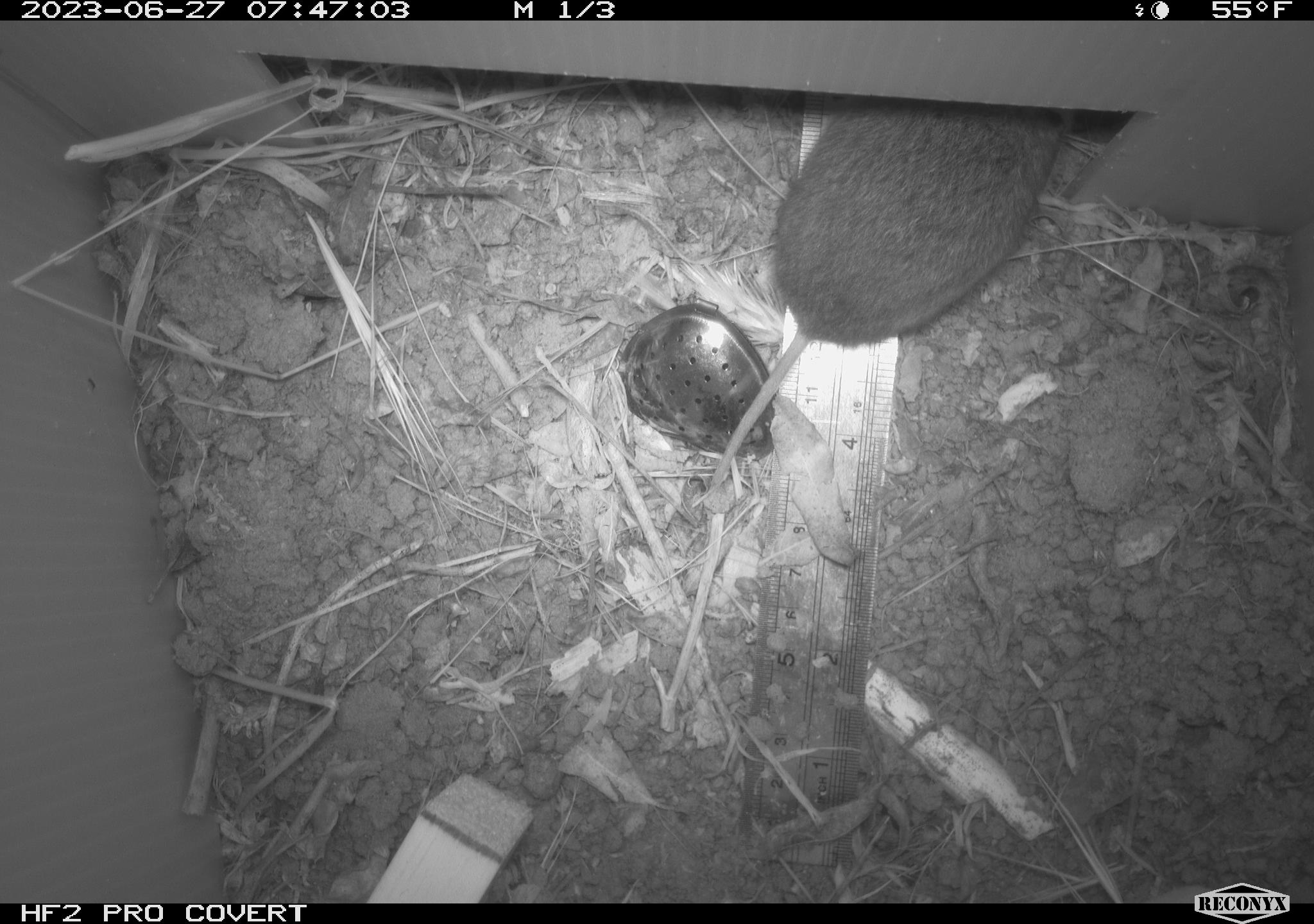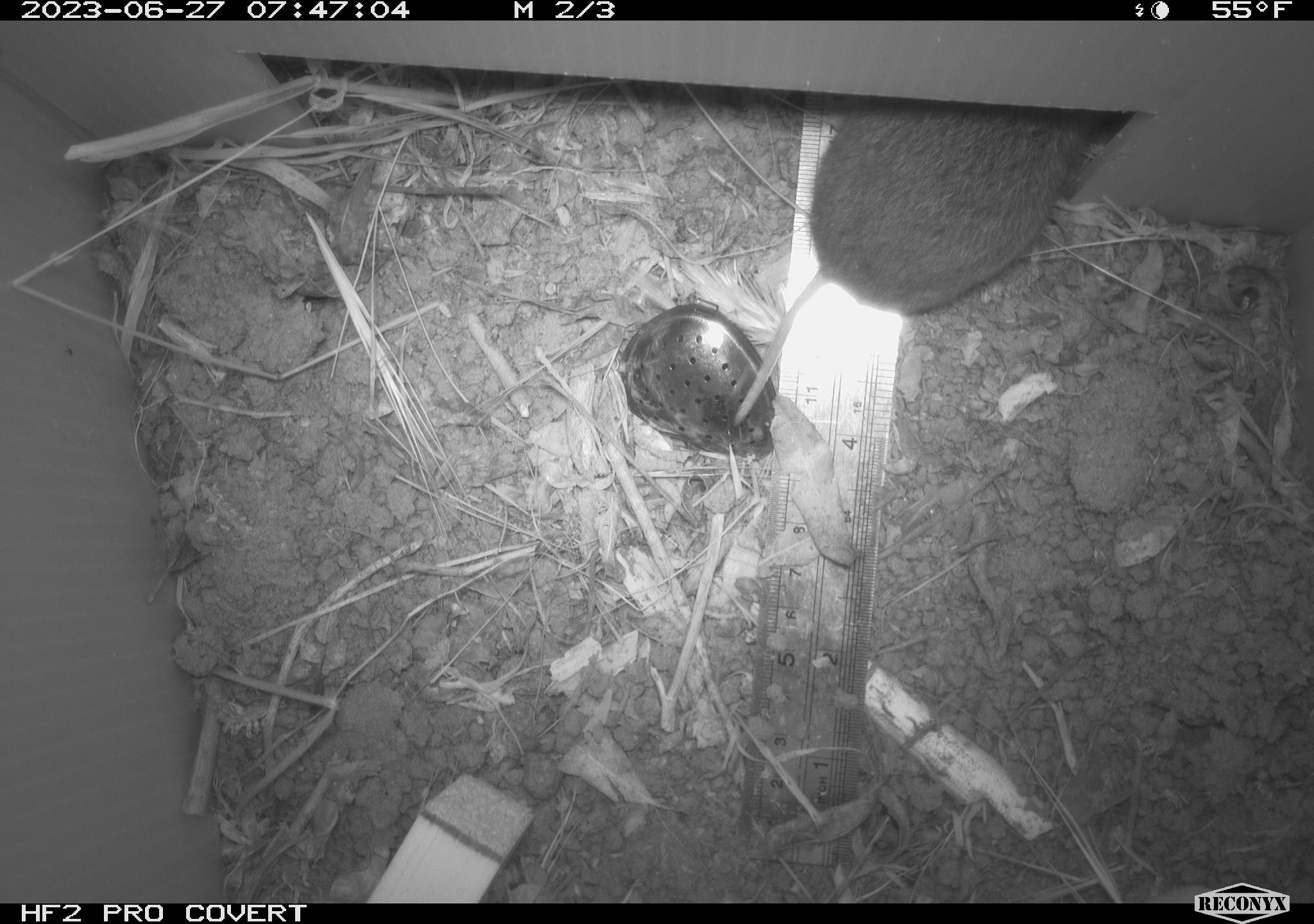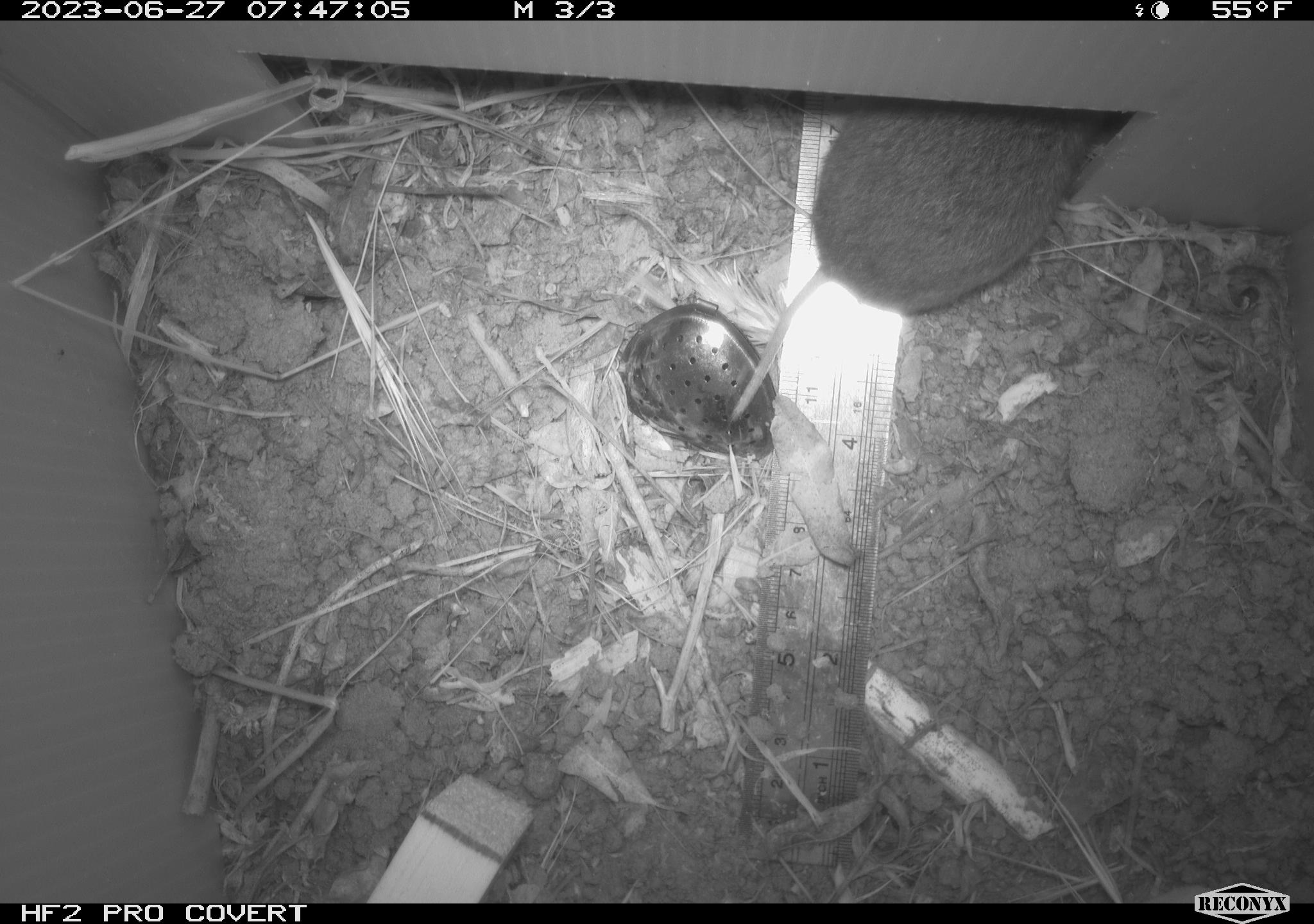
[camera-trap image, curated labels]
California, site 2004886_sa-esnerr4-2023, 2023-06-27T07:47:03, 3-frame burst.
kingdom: Animalia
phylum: Chordata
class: Mammalia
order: Rodentia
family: Cricetidae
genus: Microtus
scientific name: Microtus californicus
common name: california vole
California vole (Microtus californicus).